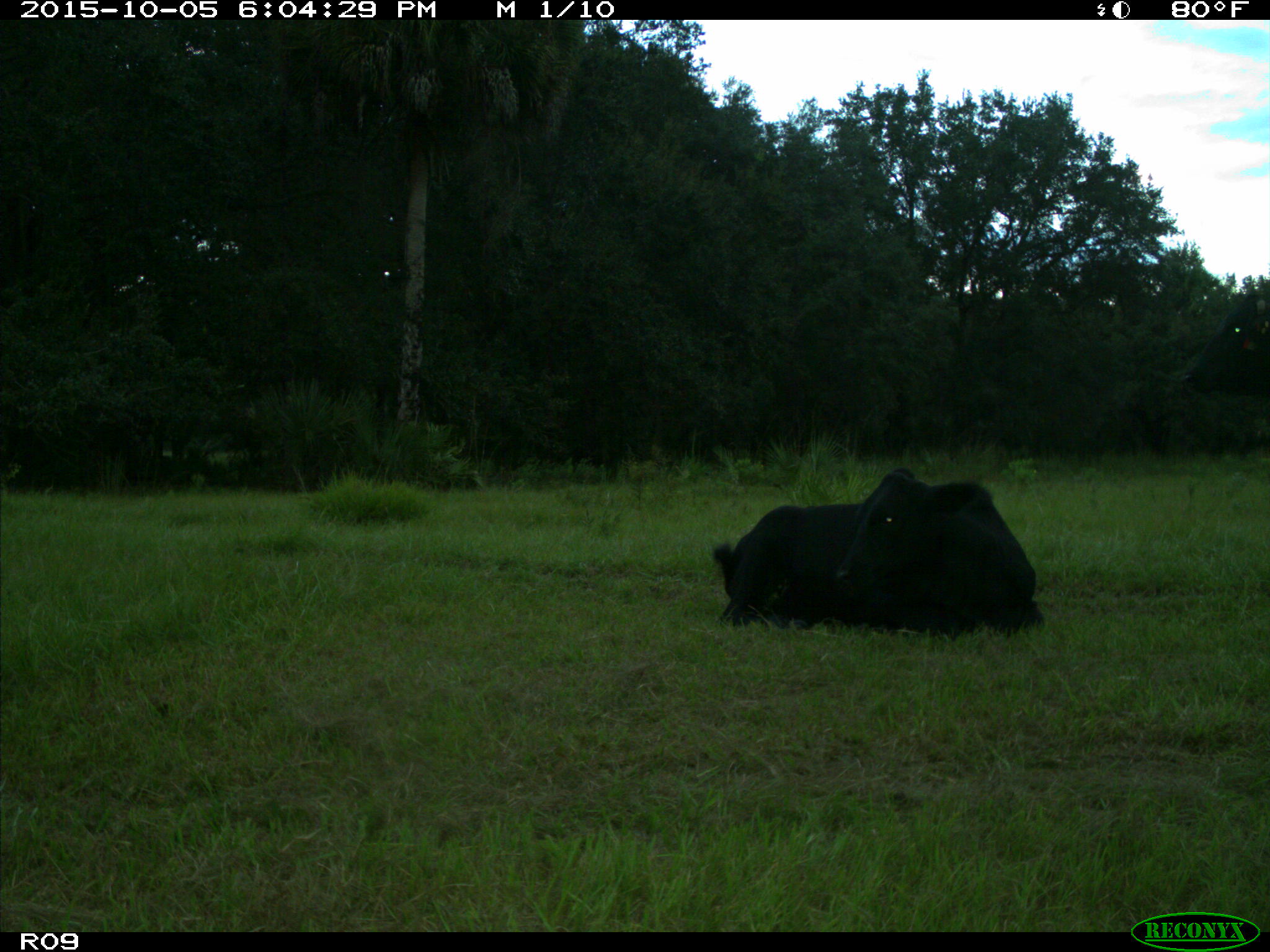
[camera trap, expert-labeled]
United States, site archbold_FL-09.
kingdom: Animalia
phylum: Chordata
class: Mammalia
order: Artiodactyla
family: Bovidae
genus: Bos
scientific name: Bos taurus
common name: domestic cow